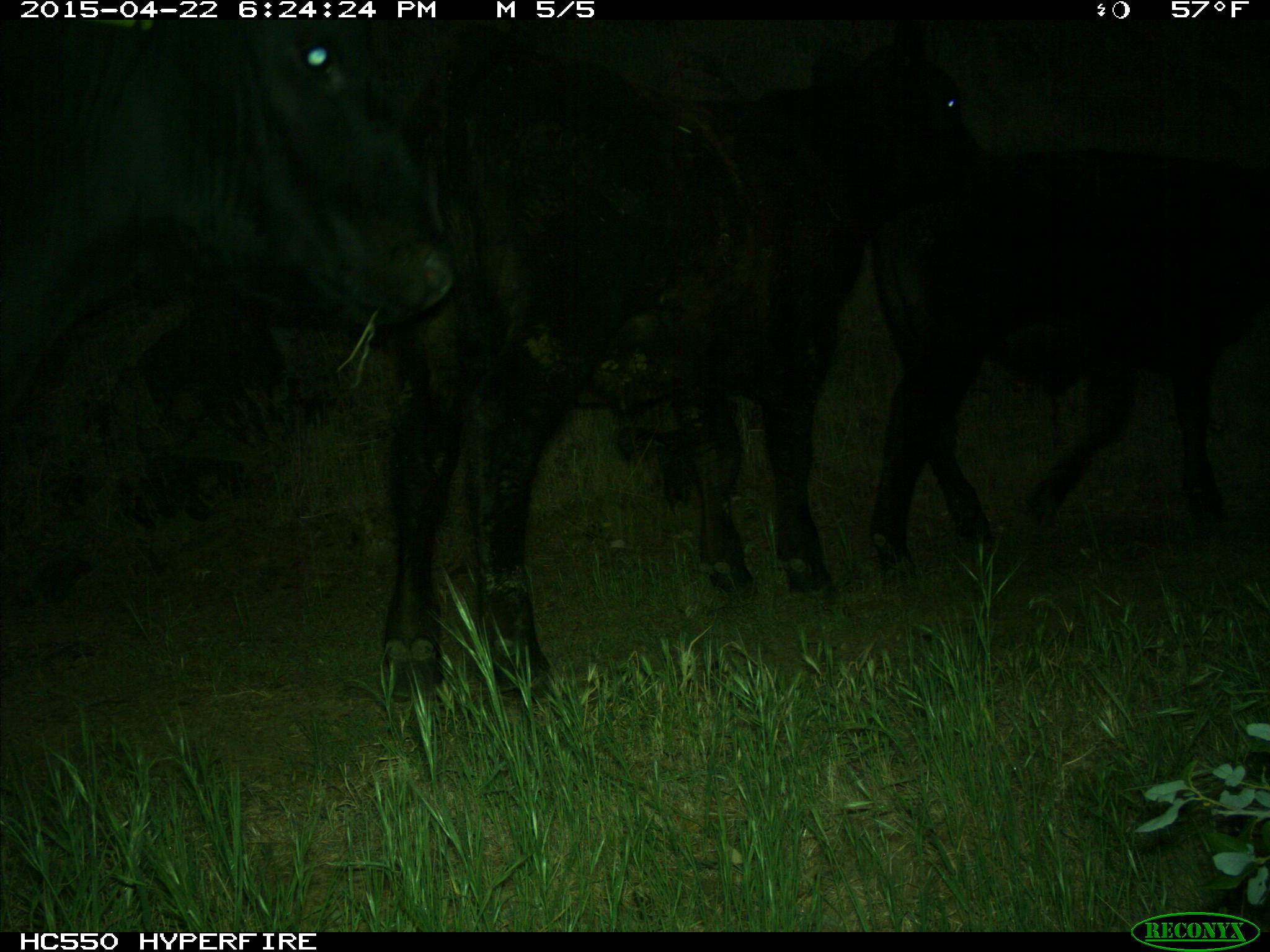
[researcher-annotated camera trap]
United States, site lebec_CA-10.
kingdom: Animalia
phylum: Chordata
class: Mammalia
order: Artiodactyla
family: Bovidae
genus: Bos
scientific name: Bos taurus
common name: domestic cow